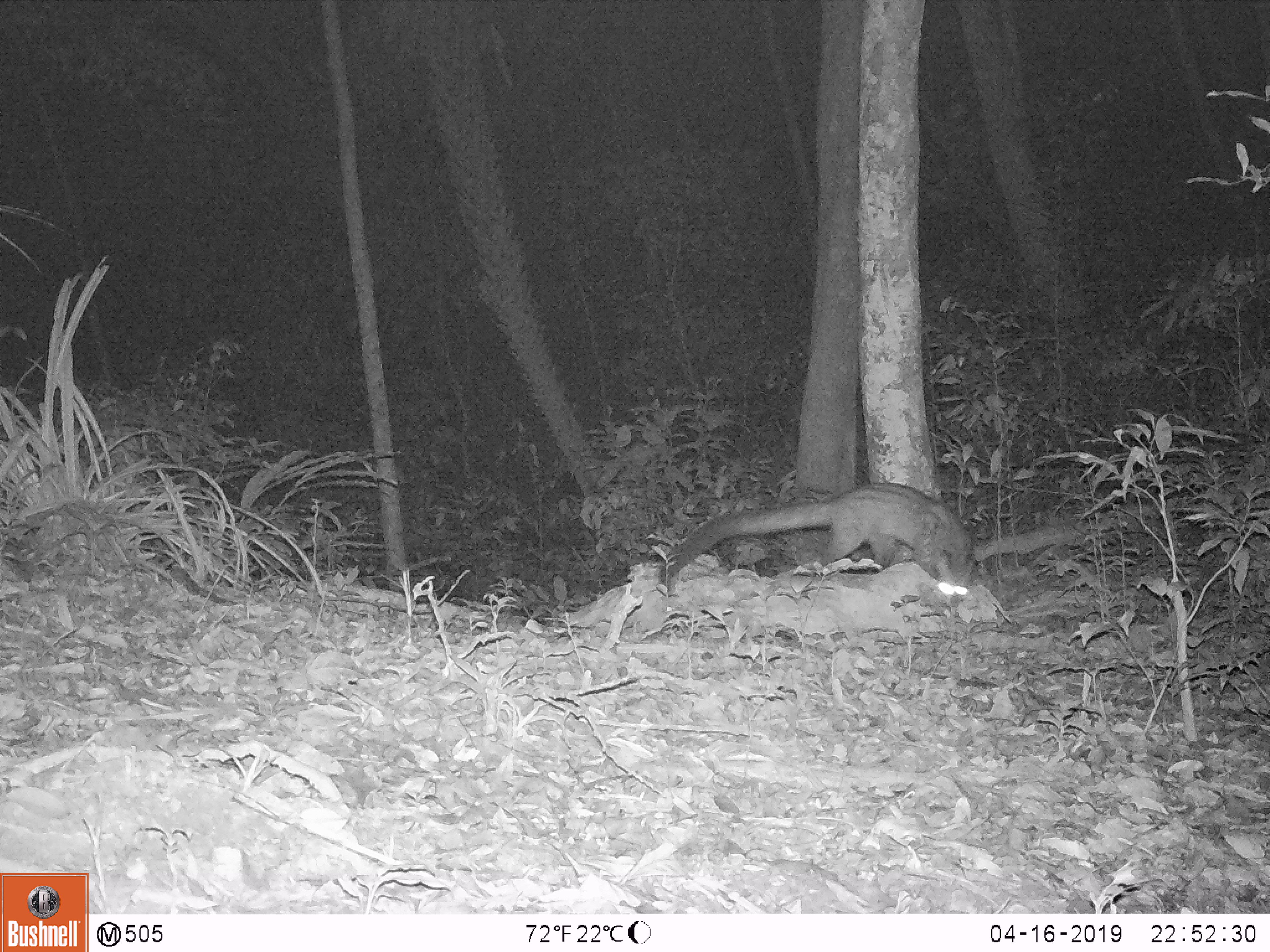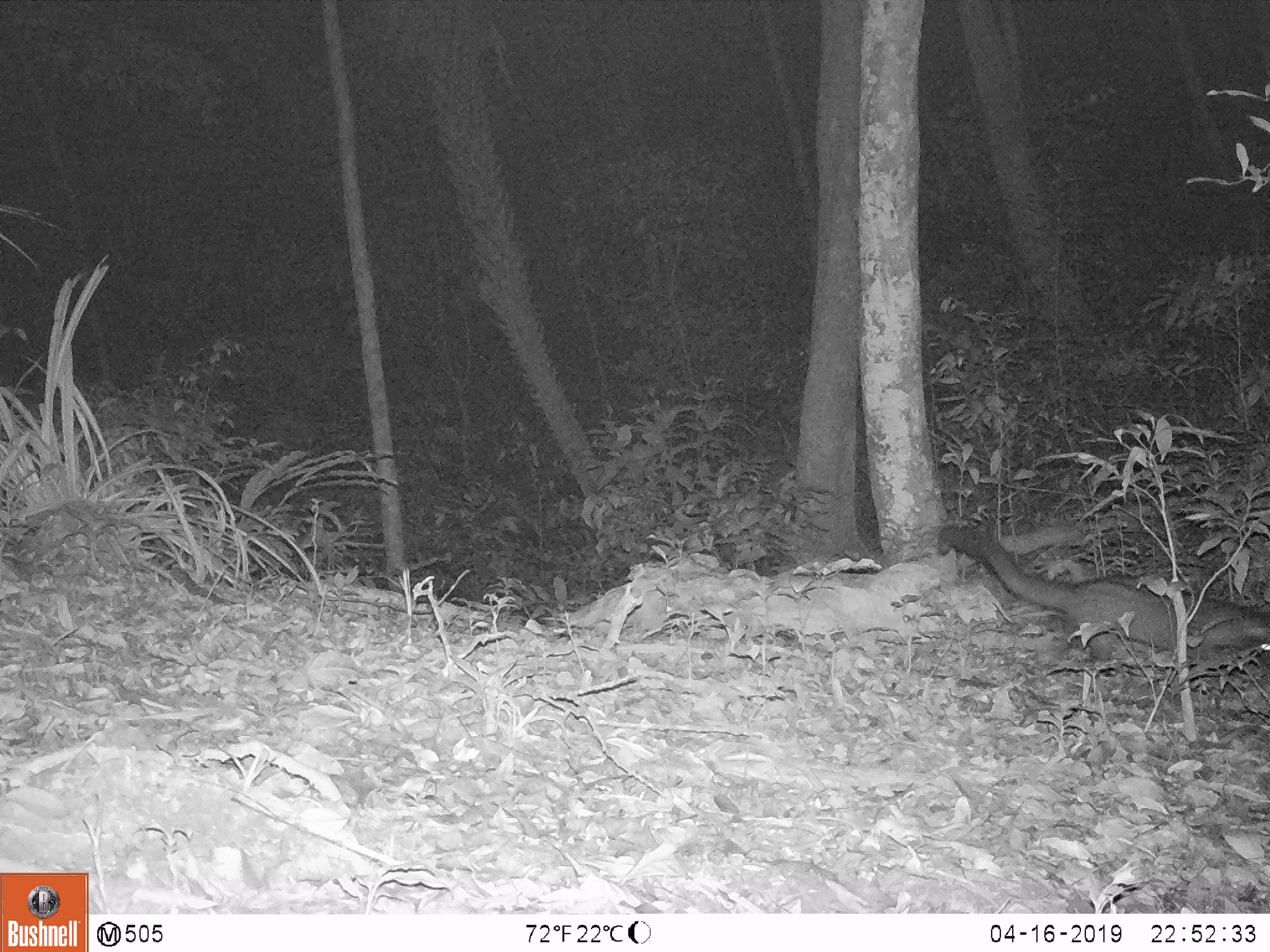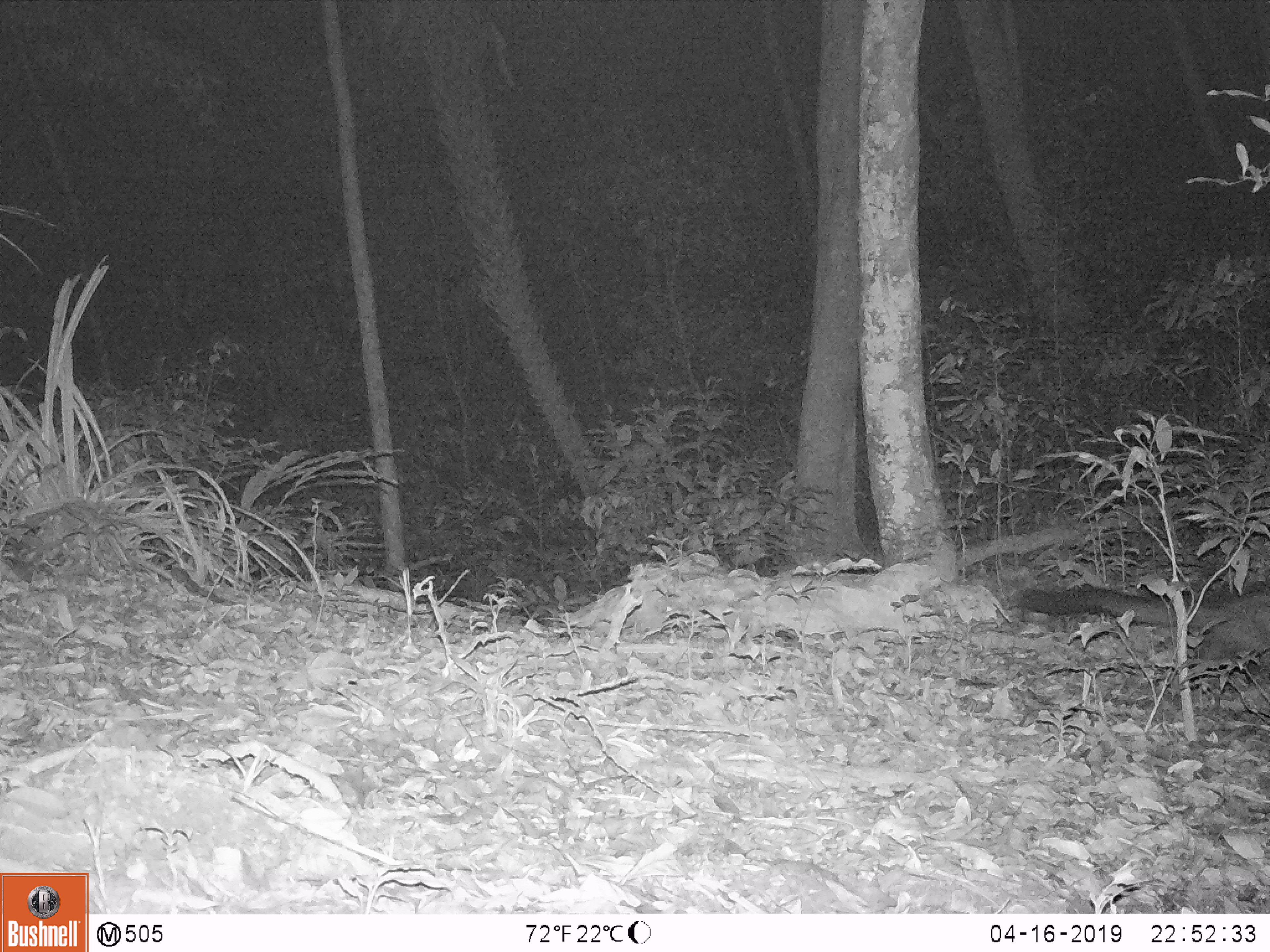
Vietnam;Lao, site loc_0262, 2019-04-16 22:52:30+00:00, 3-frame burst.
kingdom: Animalia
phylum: Chordata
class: Mammalia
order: Carnivora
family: Viverridae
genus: Paguma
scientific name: Paguma larvata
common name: masked palm civet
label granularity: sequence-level